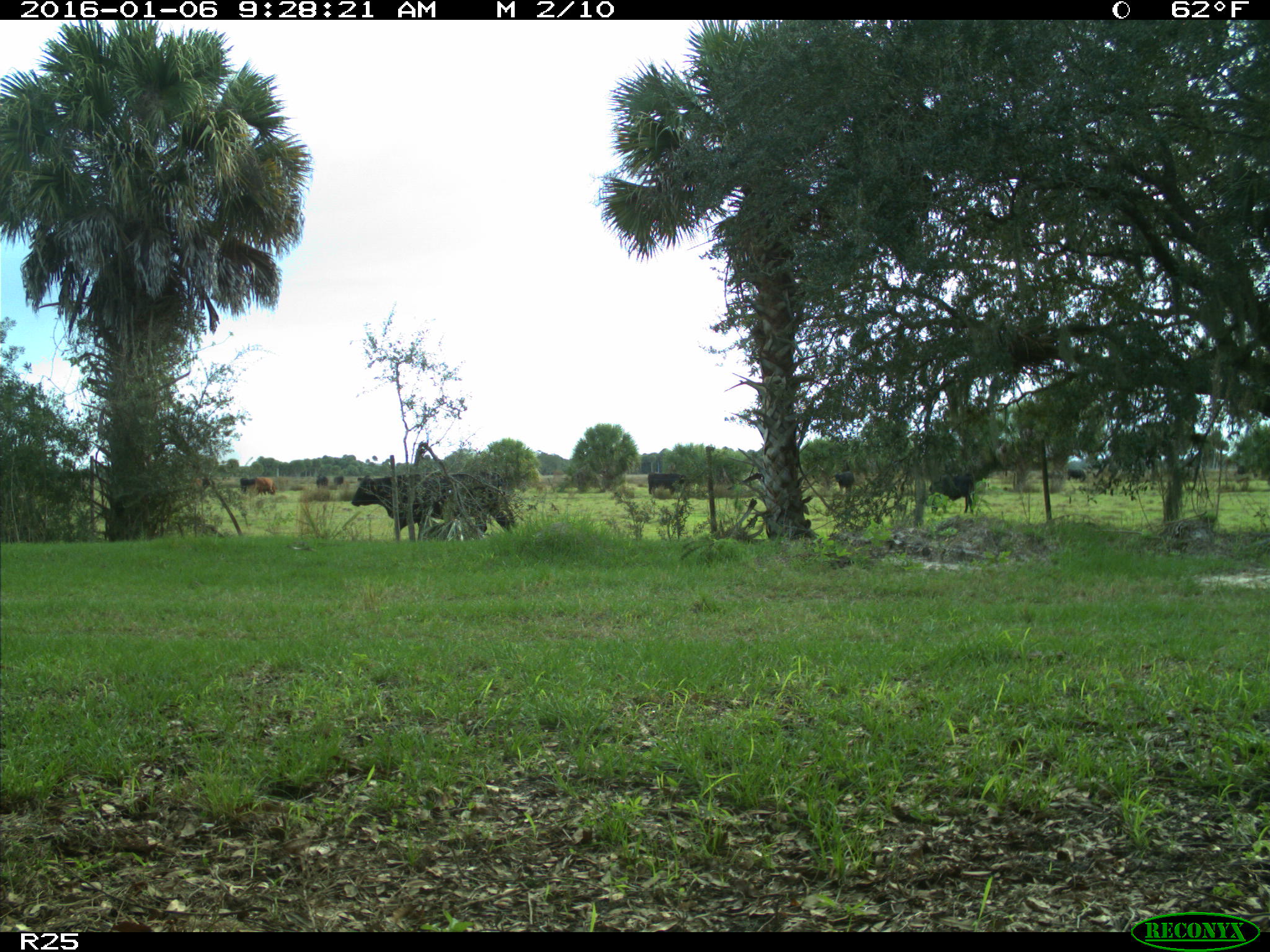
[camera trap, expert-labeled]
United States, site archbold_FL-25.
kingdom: Animalia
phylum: Chordata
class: Mammalia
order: Artiodactyla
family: Bovidae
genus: Bos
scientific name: Bos taurus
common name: domestic cow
Bos taurus (domestic cow).